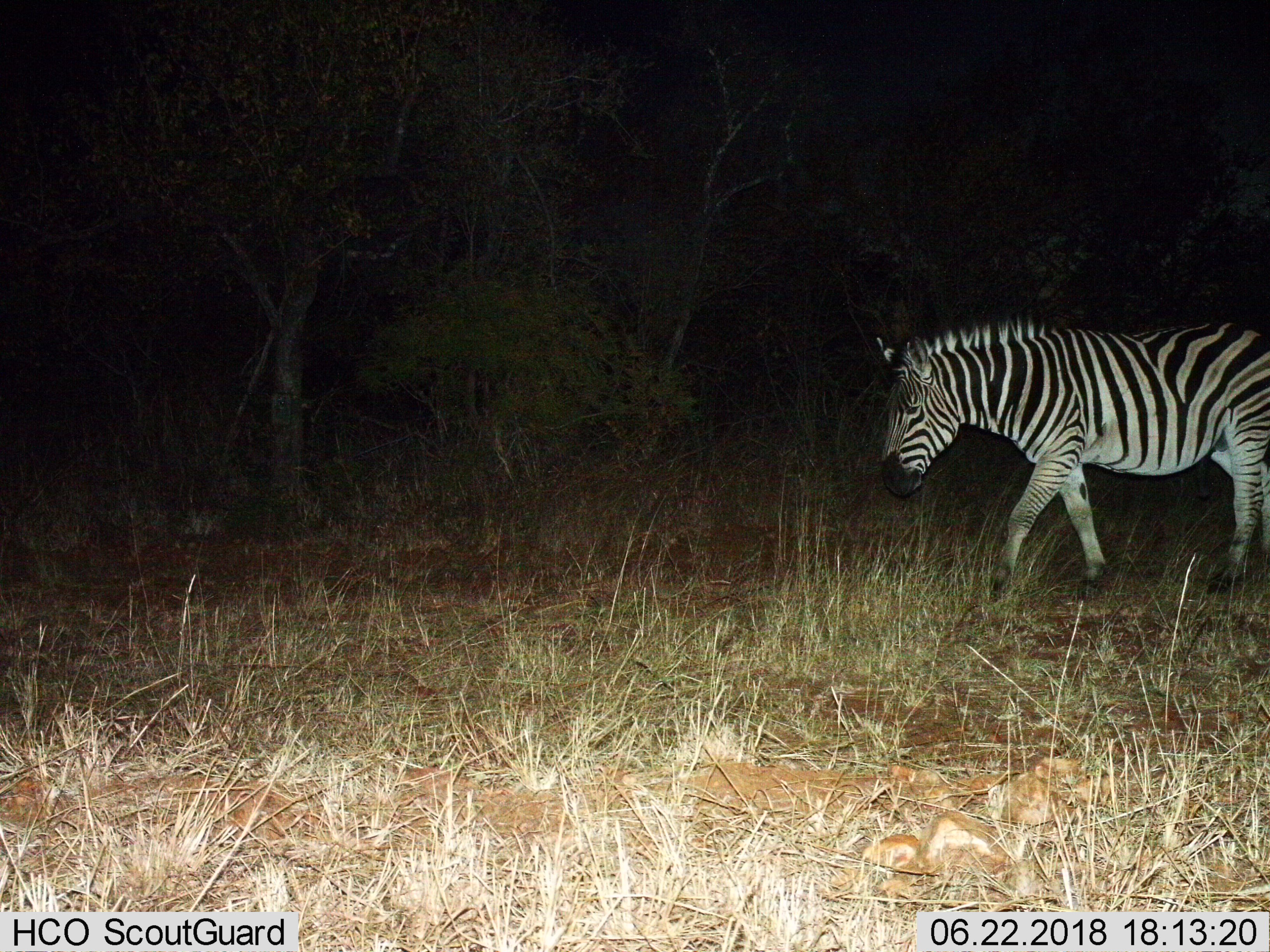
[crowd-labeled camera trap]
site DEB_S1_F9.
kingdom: Animalia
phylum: Chordata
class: Mammalia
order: Perissodactyla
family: Equidae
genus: Equus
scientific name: Equus quagga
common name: plains zebra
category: zebraplains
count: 1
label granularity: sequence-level